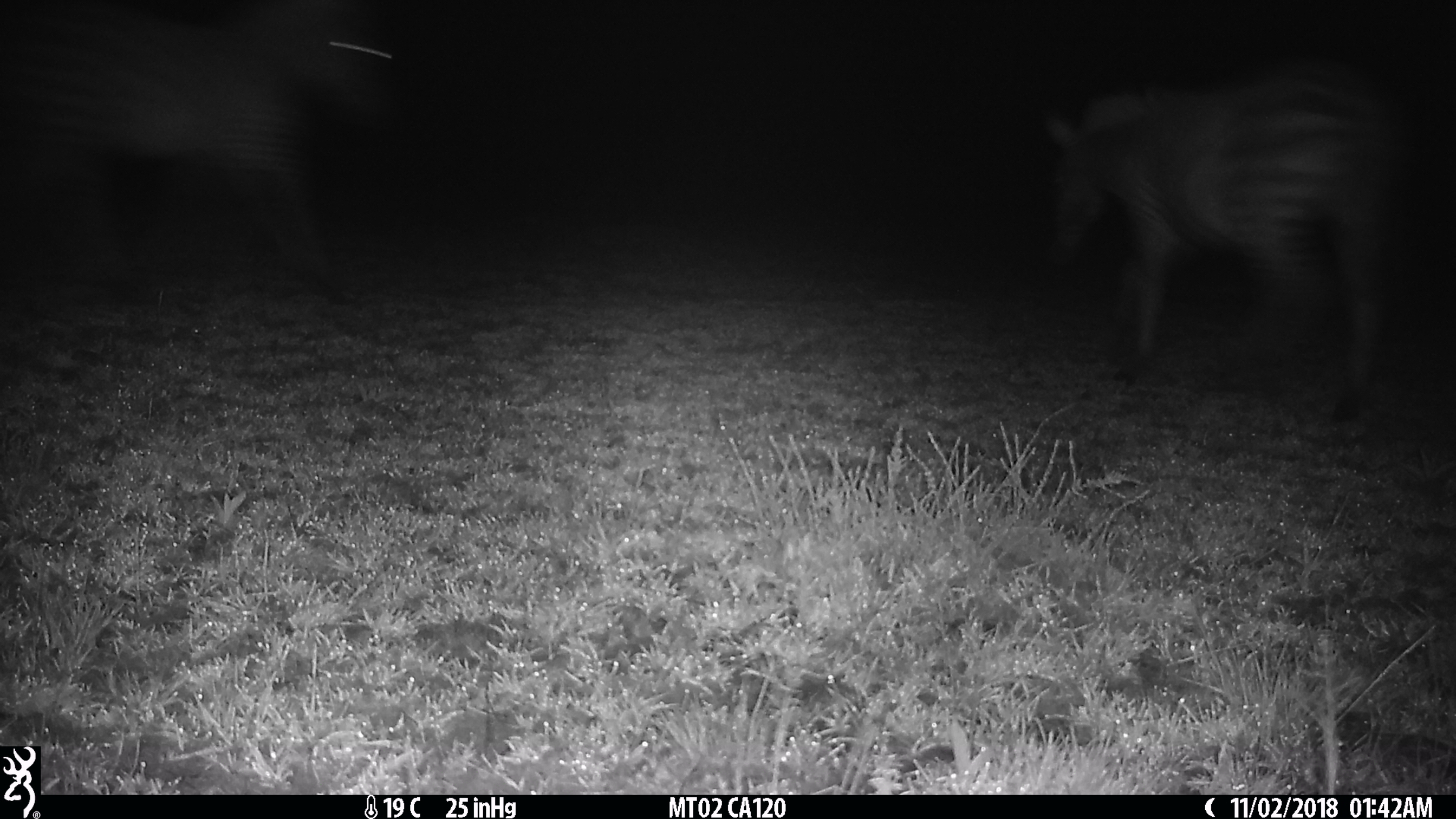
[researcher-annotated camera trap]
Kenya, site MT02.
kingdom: Animalia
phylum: Chordata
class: Mammalia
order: Perissodactyla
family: Equidae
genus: Equus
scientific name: Equus quagga burchellii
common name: burchell's zebra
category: zebra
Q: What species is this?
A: Zebra (burchell's zebra) (Equus quagga burchellii).